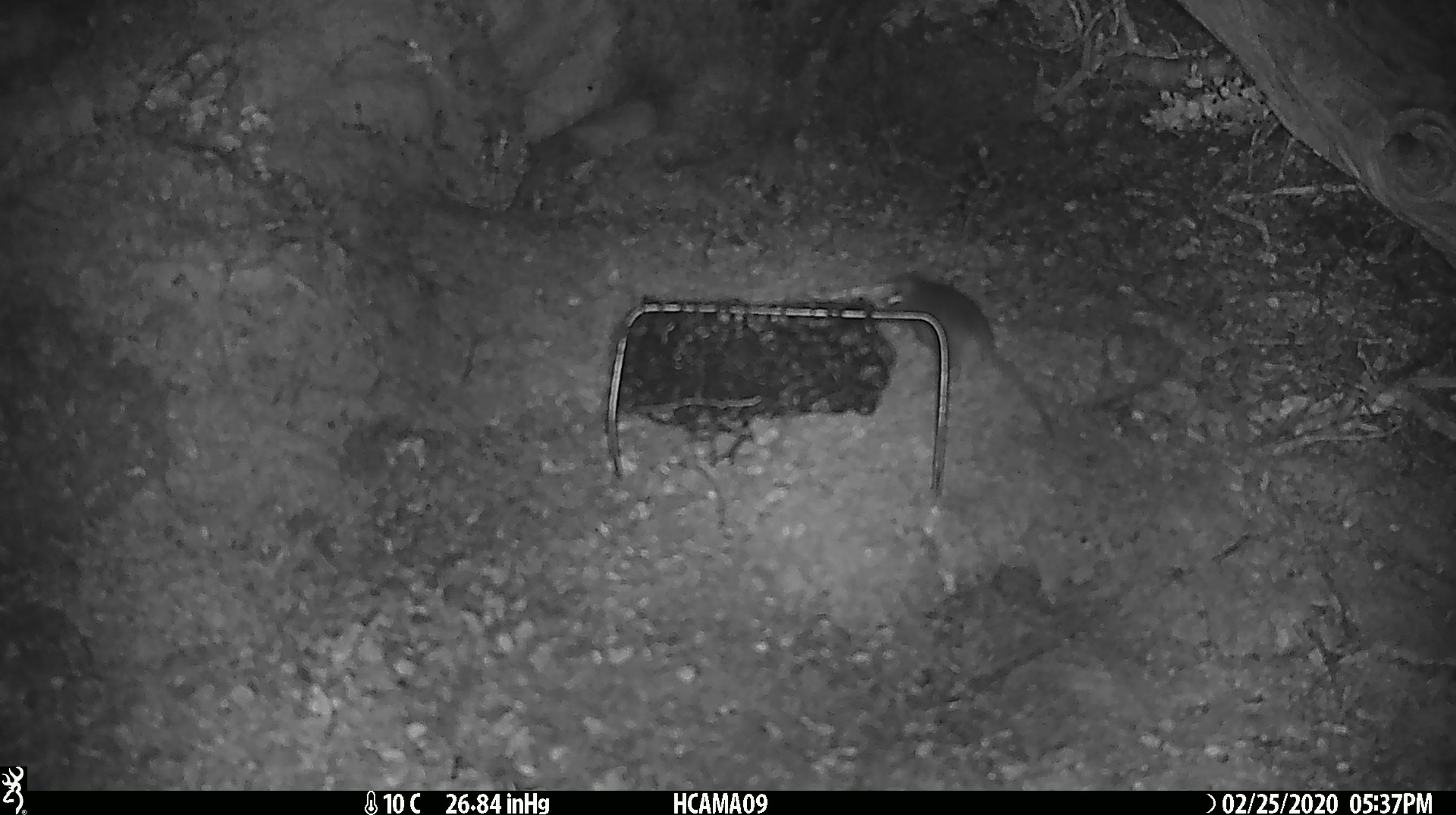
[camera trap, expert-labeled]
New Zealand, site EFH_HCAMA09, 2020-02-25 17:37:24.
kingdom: Animalia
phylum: Chordata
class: Mammalia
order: Rodentia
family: Muridae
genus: Mus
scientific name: Mus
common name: mouse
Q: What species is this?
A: Mouse (Mus).